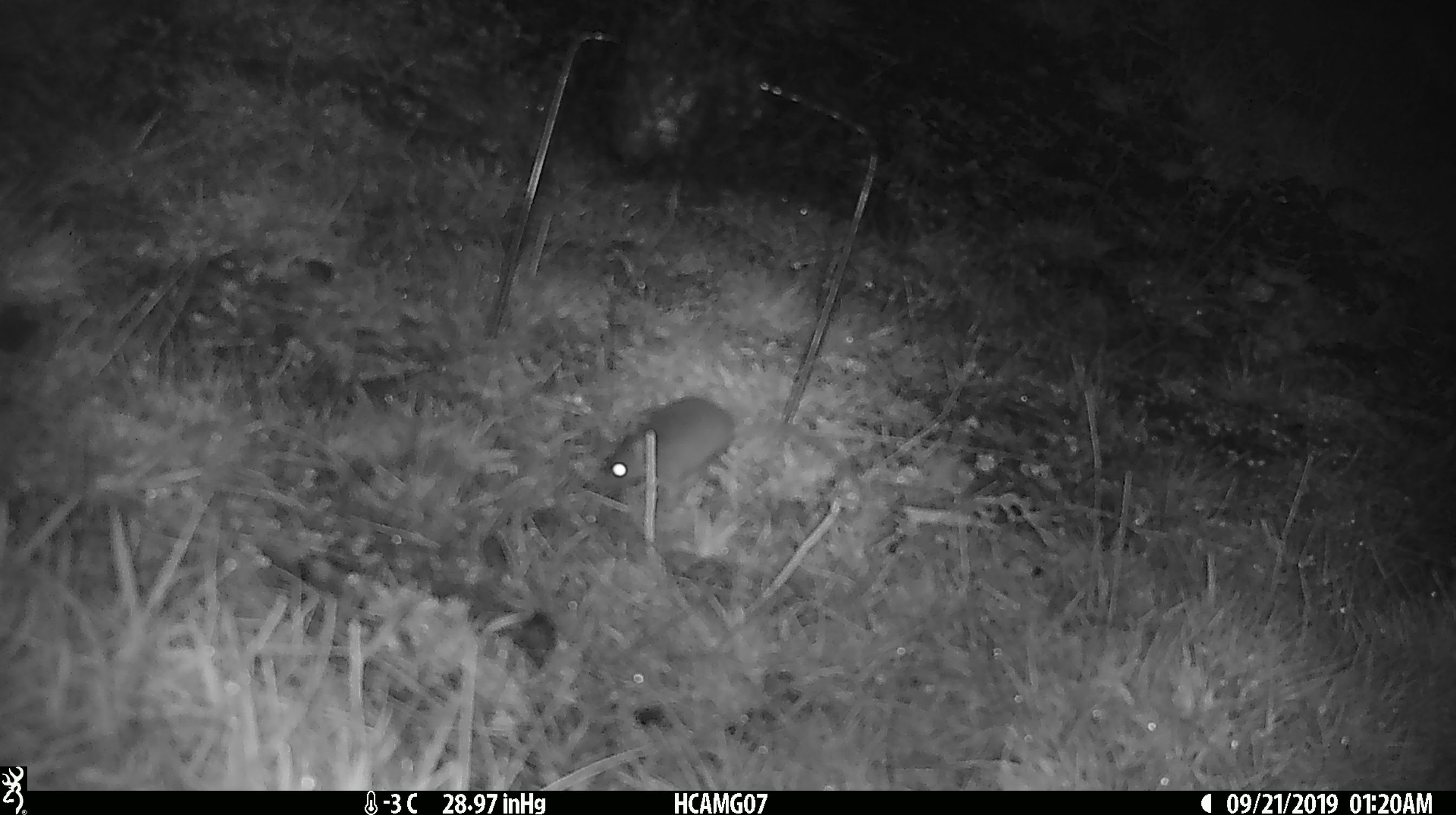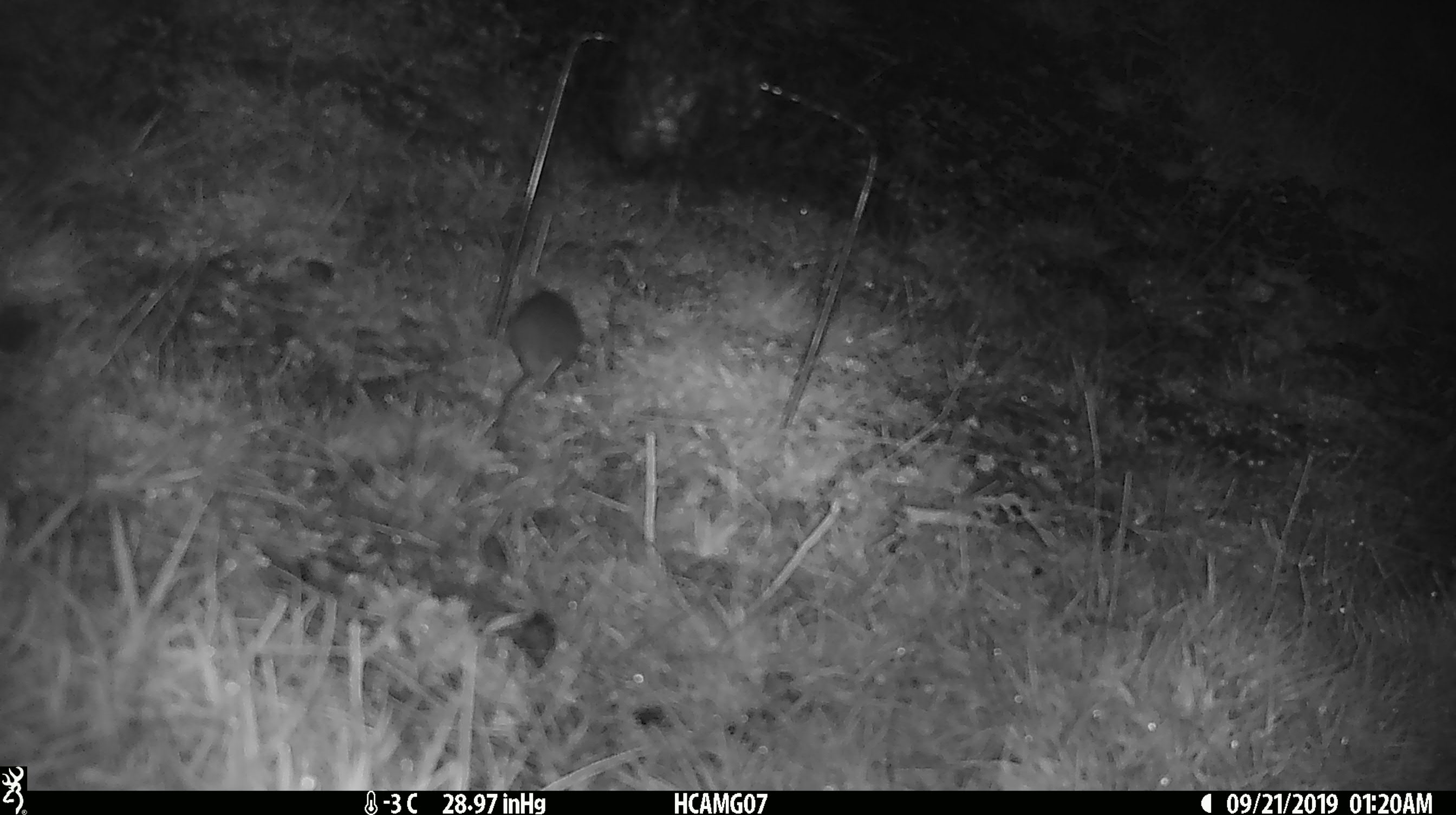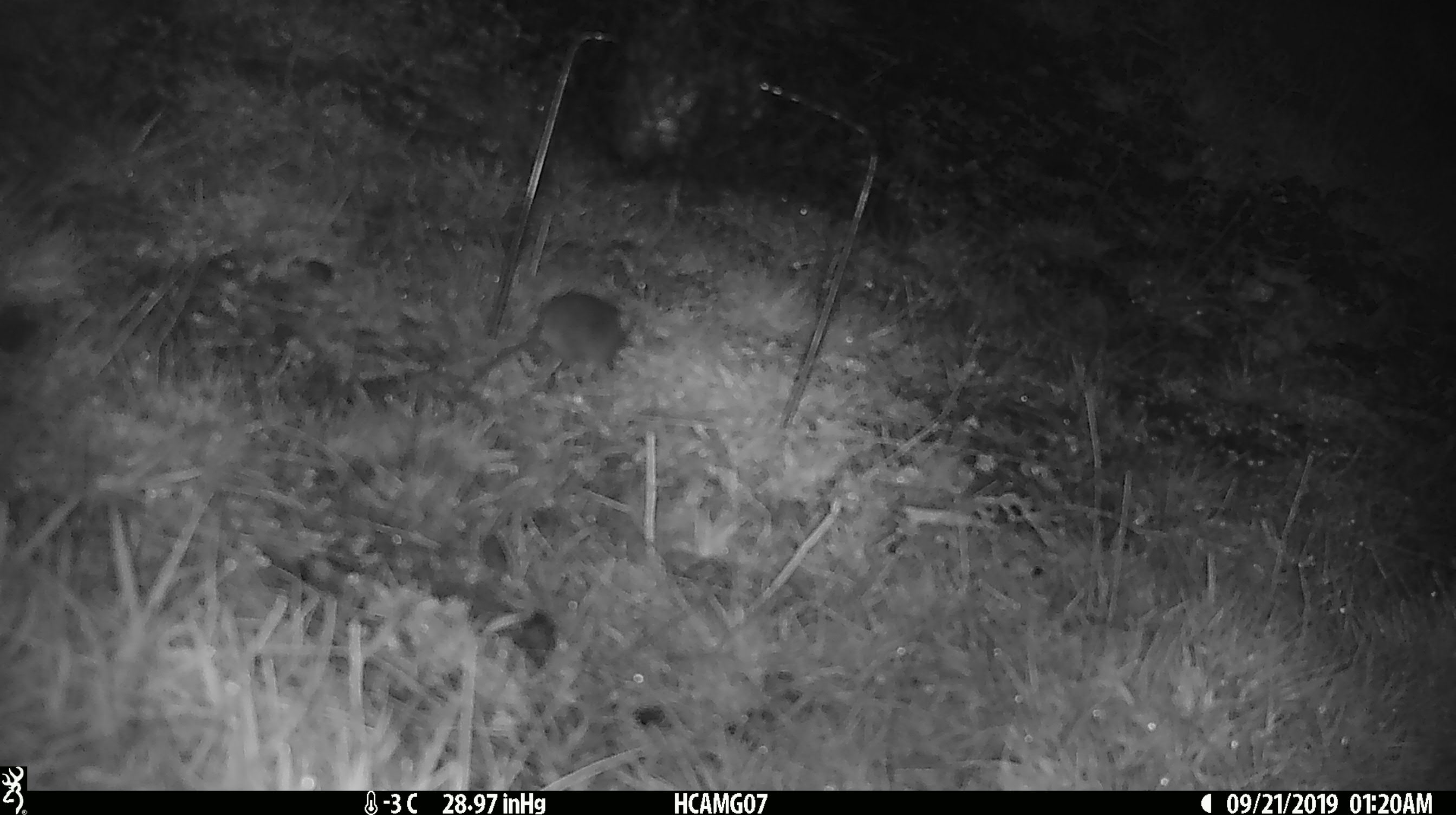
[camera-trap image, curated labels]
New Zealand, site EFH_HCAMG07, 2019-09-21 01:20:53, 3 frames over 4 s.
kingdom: Animalia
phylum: Chordata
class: Mammalia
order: Rodentia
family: Muridae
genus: Mus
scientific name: Mus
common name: mouse